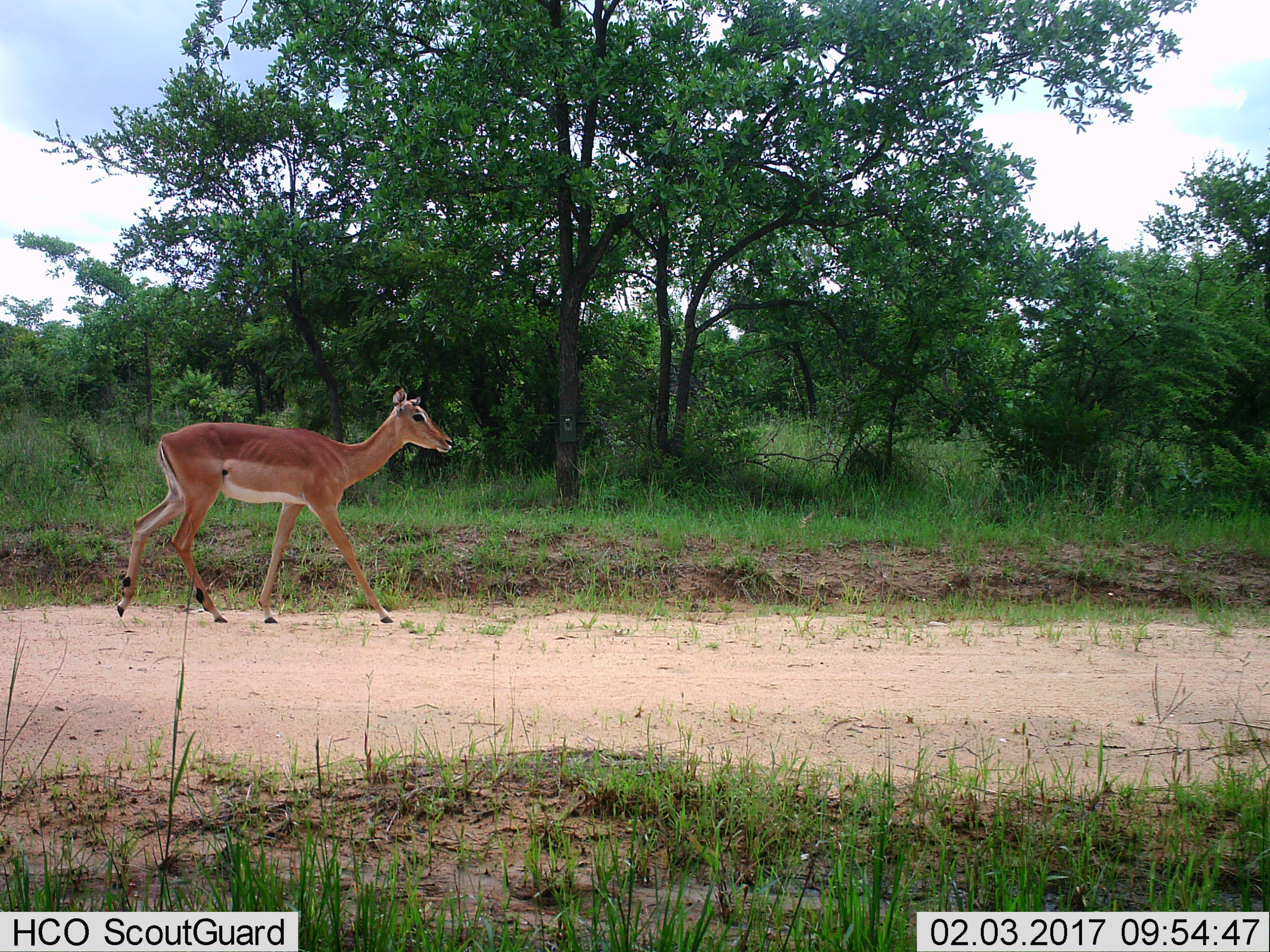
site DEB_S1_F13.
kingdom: Animalia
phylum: Chordata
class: Mammalia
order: Artiodactyla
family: Bovidae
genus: Aepyceros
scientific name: Aepyceros melampus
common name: impala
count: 1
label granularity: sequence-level